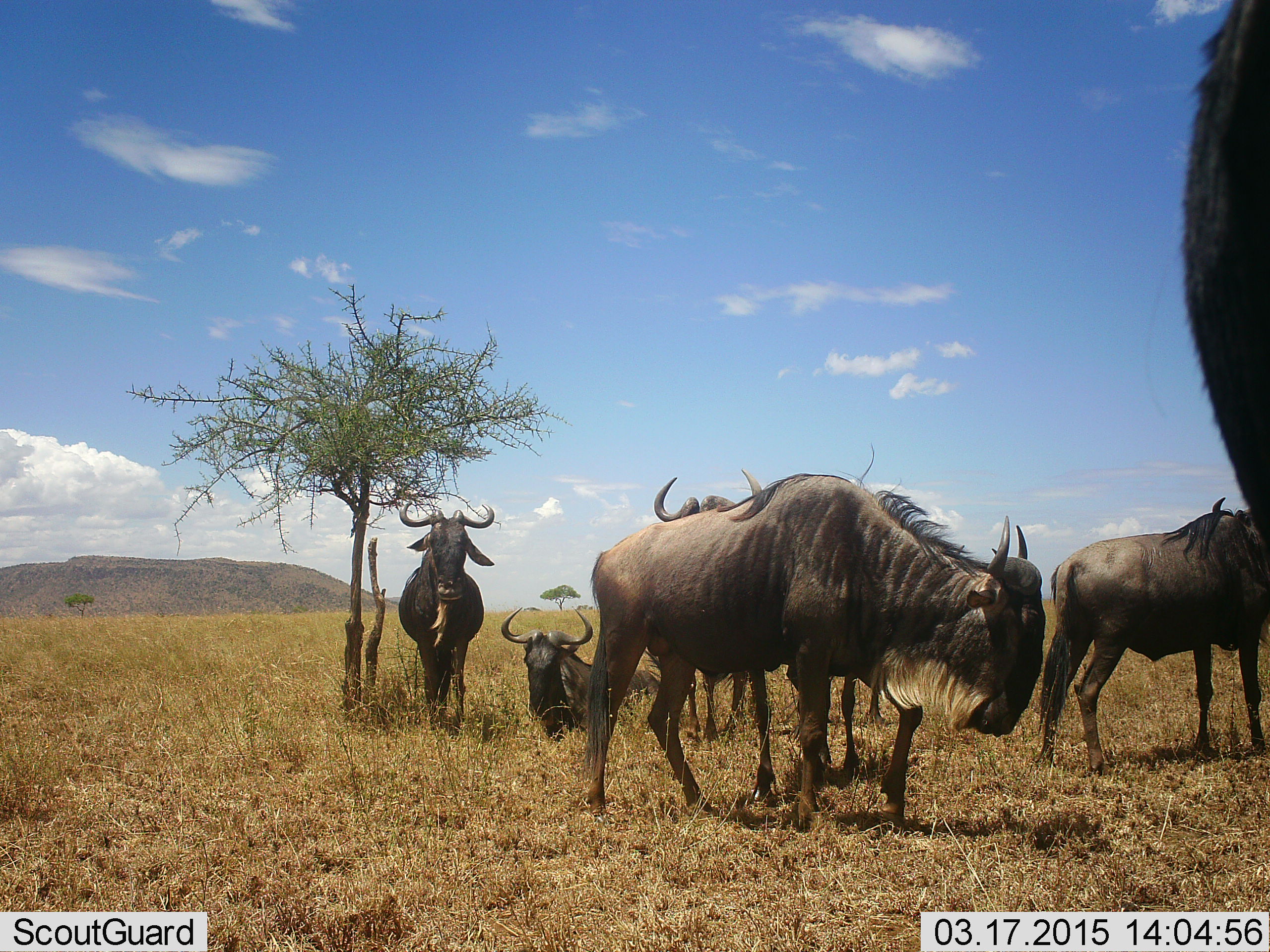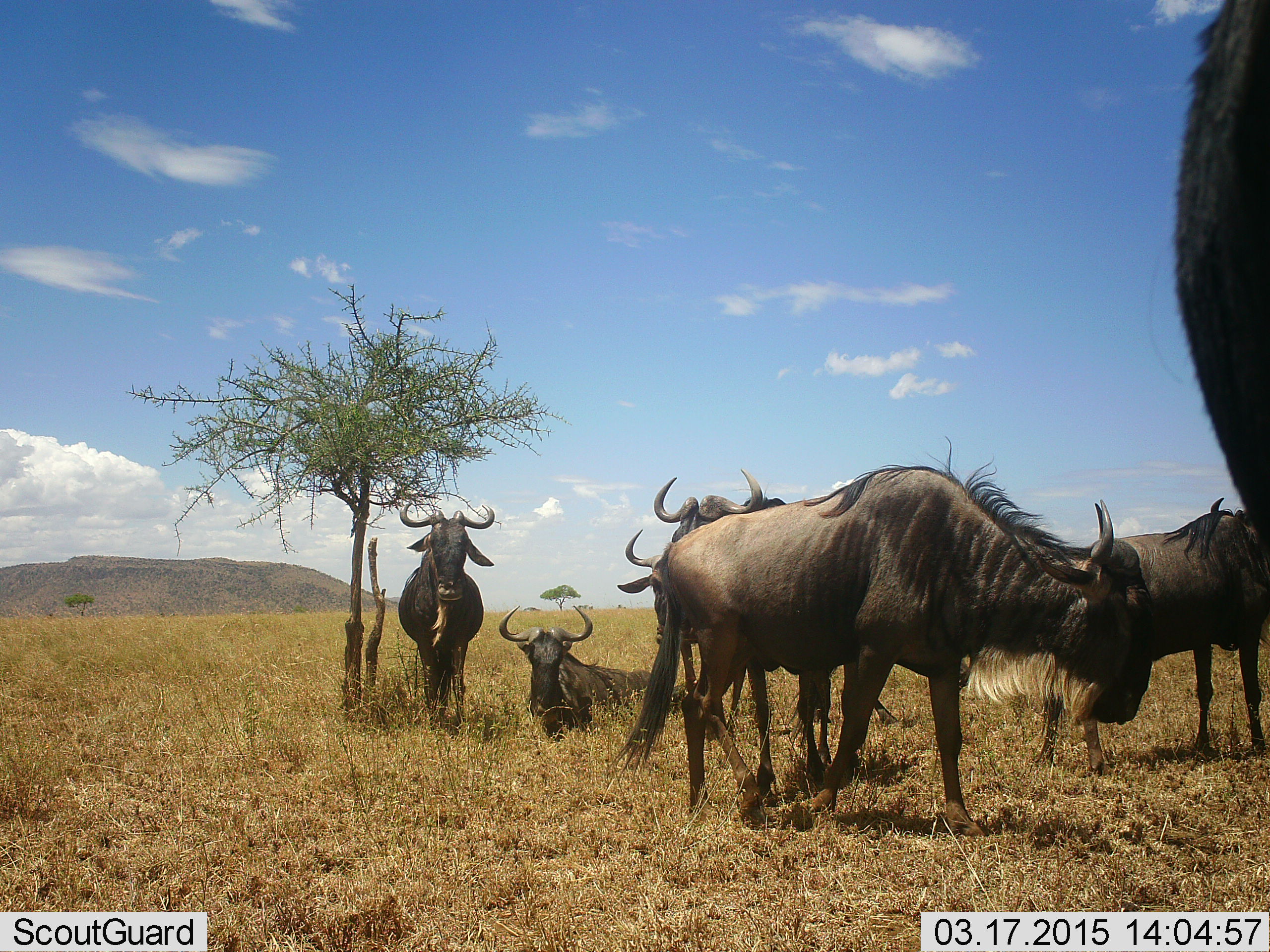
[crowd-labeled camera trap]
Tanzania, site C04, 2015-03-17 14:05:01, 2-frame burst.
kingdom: Animalia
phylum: Chordata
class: Mammalia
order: Artiodactyla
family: Bovidae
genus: Connochaetes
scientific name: Connochaetes taurinus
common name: blue wildebeest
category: wildebeest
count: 6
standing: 90%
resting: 90%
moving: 70%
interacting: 0%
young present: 0%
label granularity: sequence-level